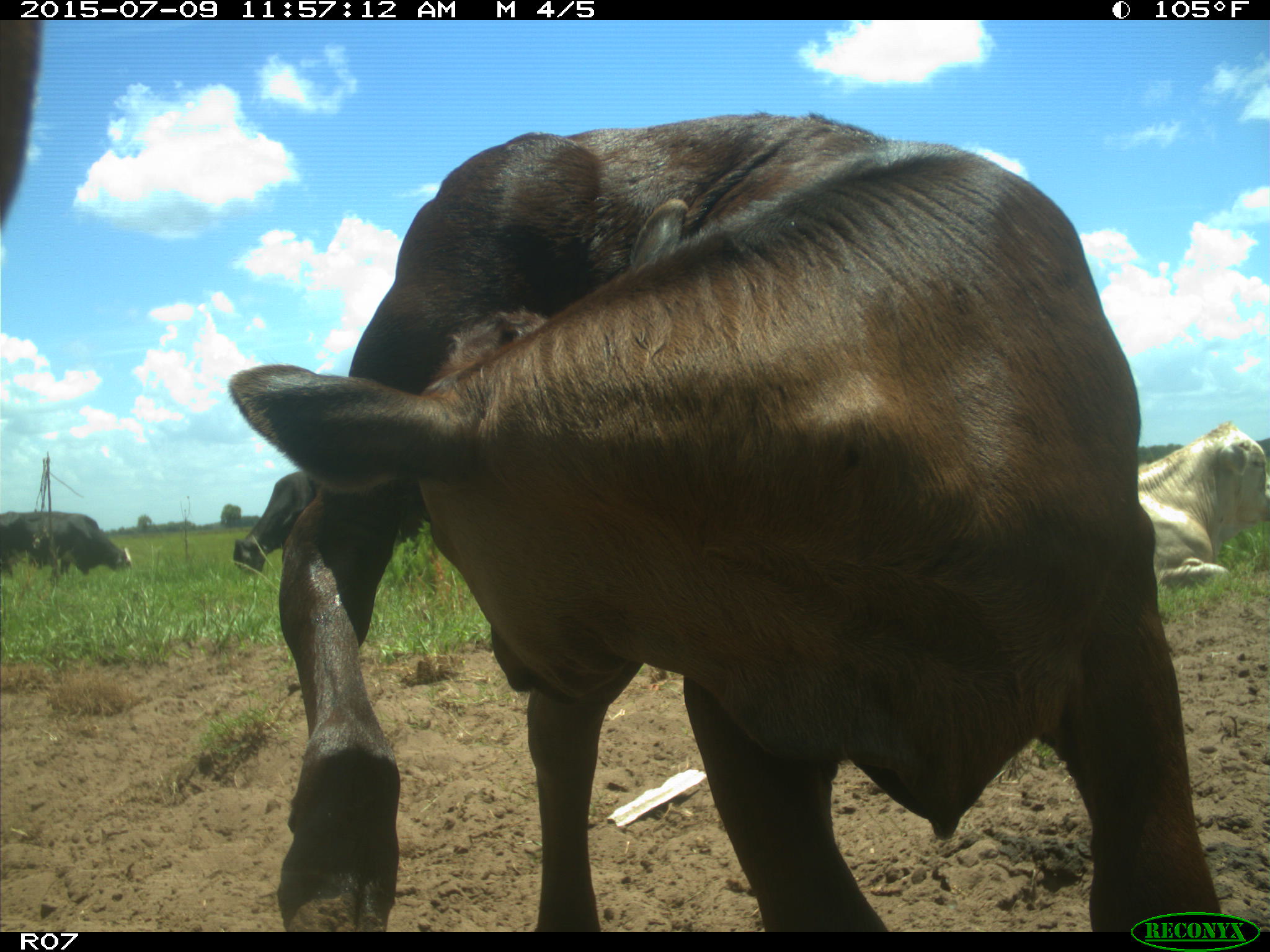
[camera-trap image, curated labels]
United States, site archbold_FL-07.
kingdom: Animalia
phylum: Chordata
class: Mammalia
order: Artiodactyla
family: Bovidae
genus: Bos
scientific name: Bos taurus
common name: domestic cow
Bos taurus (domestic cow).